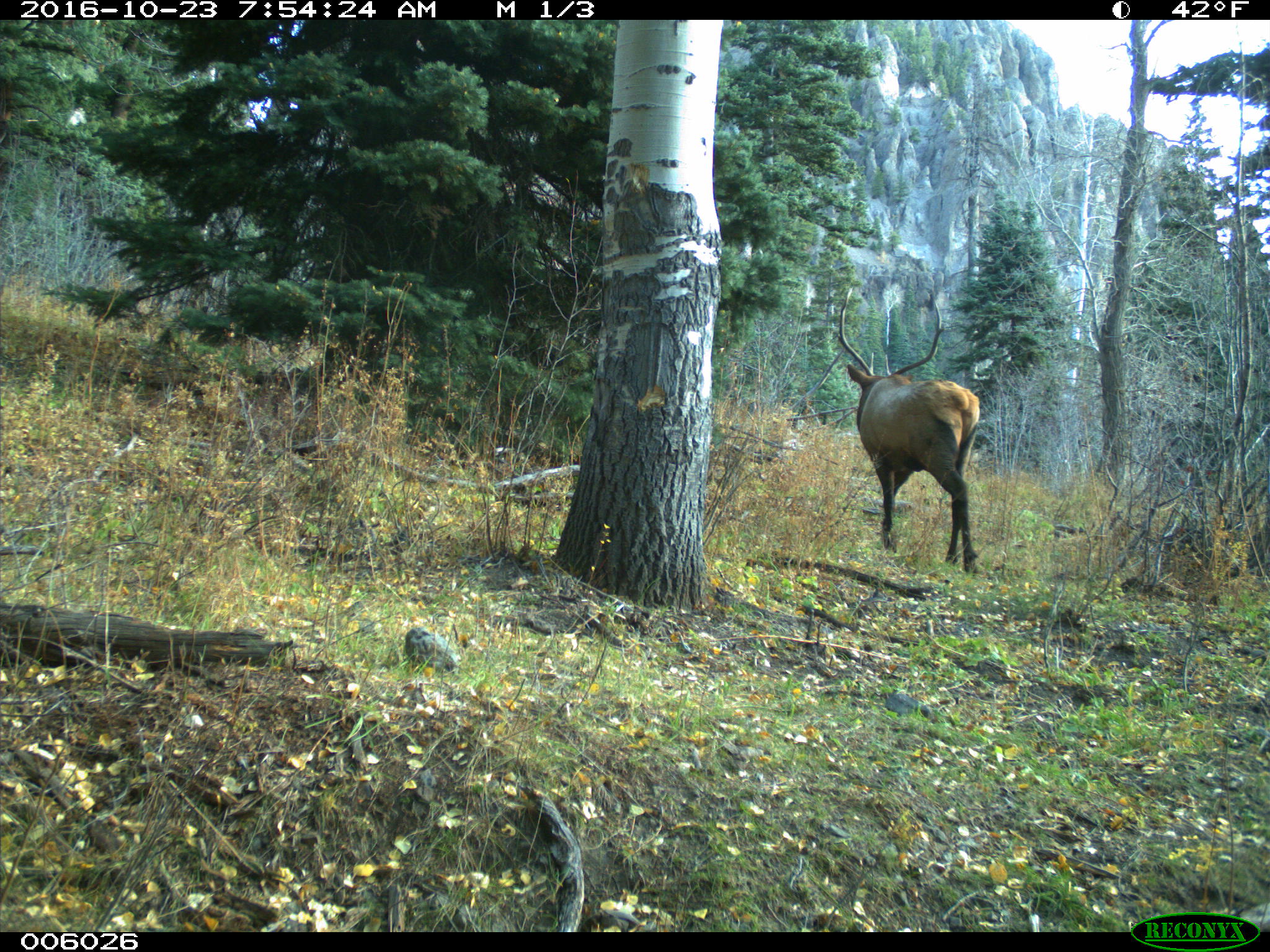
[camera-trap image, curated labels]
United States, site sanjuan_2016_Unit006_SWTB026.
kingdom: Animalia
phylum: Chordata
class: Mammalia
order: Artiodactyla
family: Cervidae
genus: Cervus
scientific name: Cervus elaphus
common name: red deer